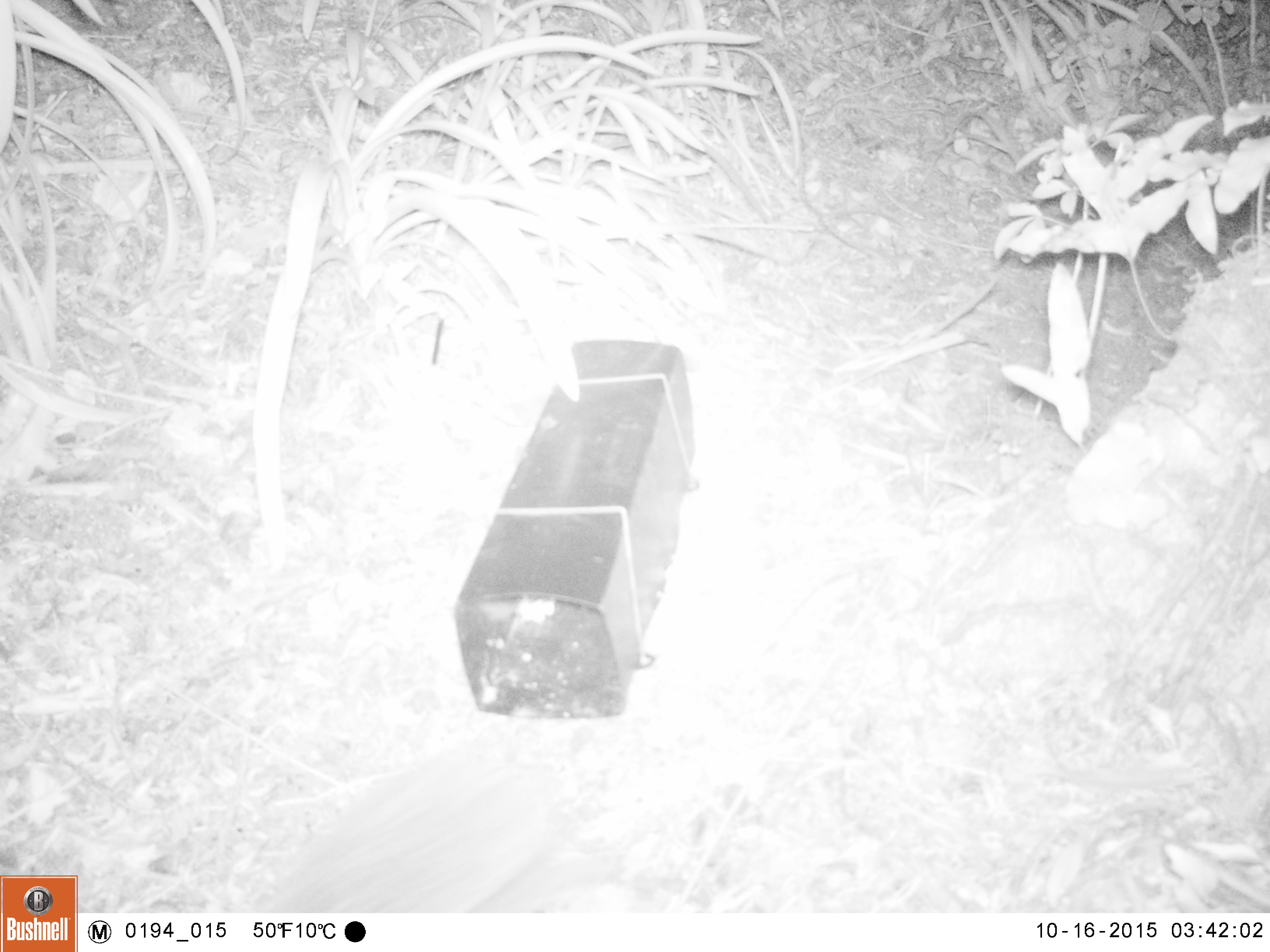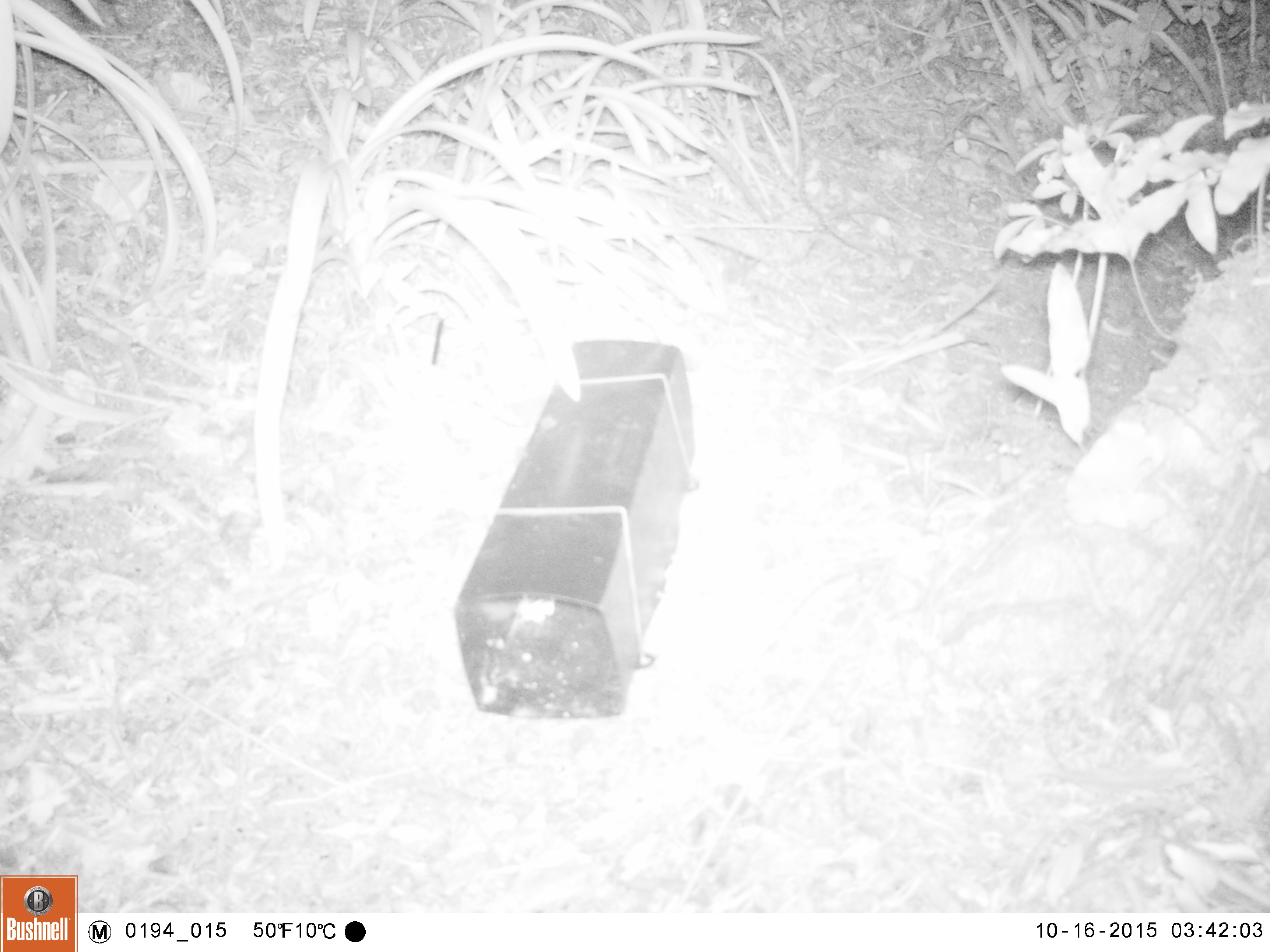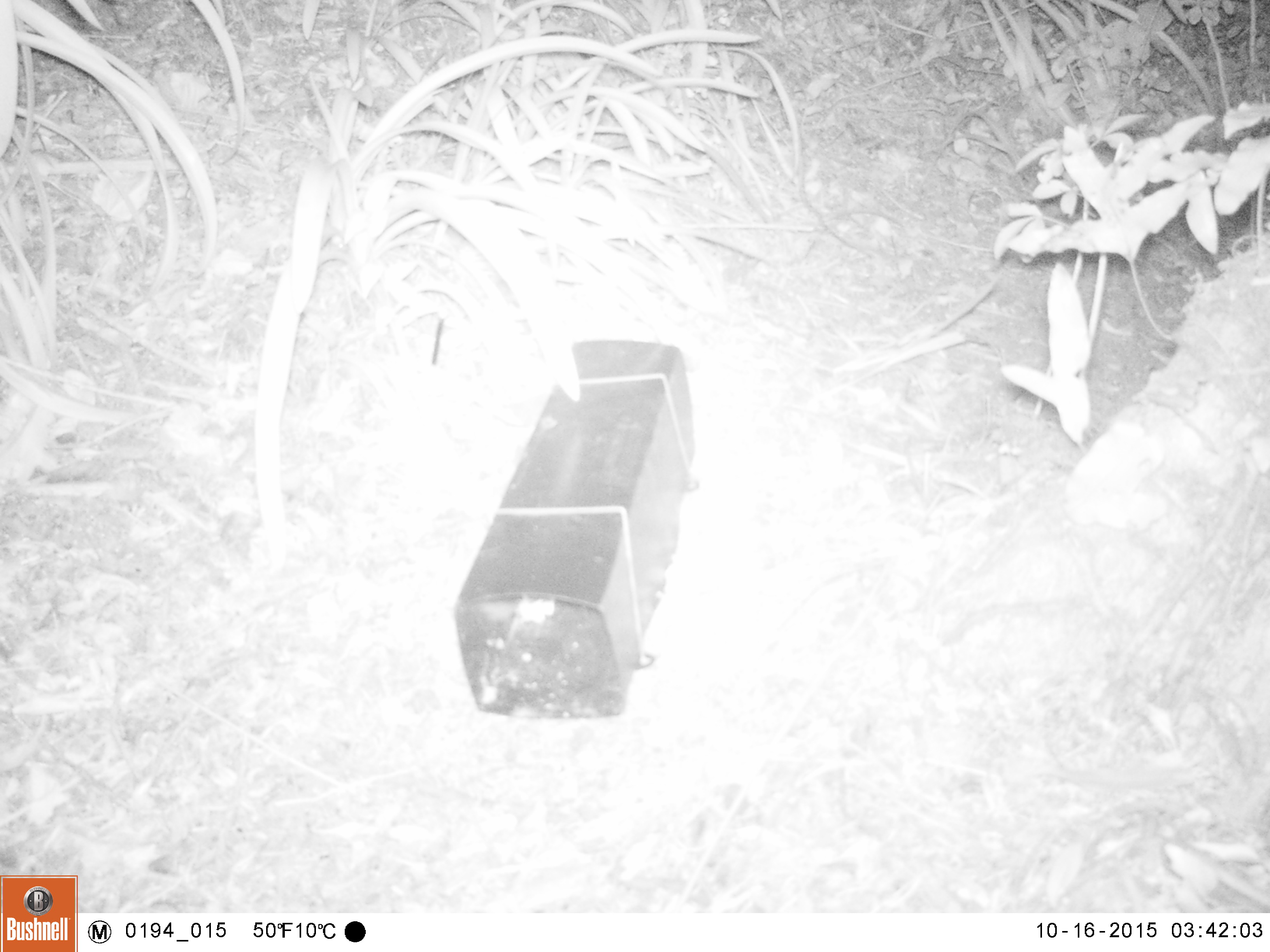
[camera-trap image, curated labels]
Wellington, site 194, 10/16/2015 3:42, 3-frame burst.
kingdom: Animalia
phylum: Chordata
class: Mammalia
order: Eulipotyphla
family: Erinaceidae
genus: Erinaceus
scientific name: Erinaceus europaeus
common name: hedgehog